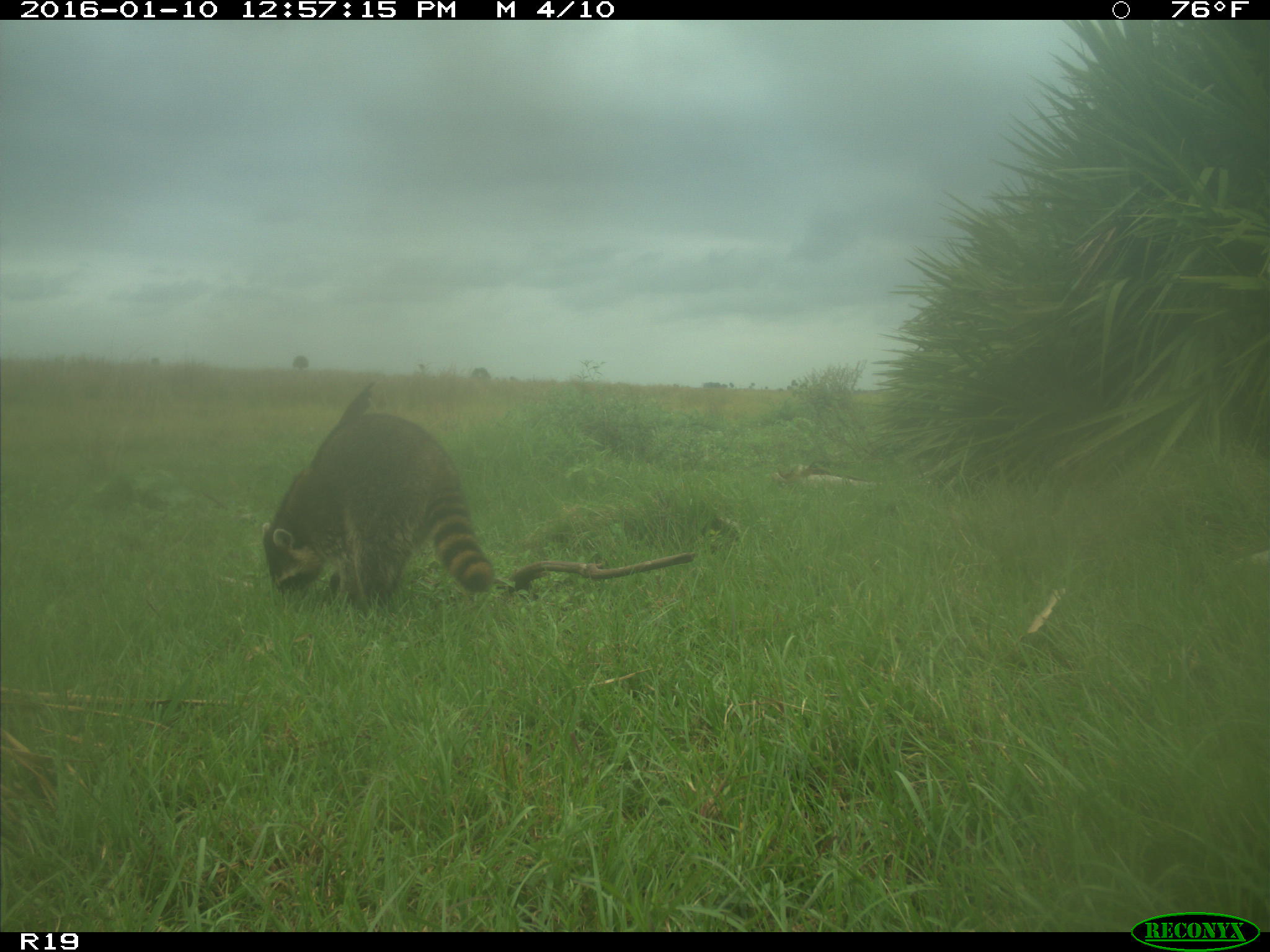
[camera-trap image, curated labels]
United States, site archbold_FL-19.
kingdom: Animalia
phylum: Chordata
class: Mammalia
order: Carnivora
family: Procyonidae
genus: Procyon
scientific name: Procyon lotor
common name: common raccoon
Procyon lotor (common raccoon).